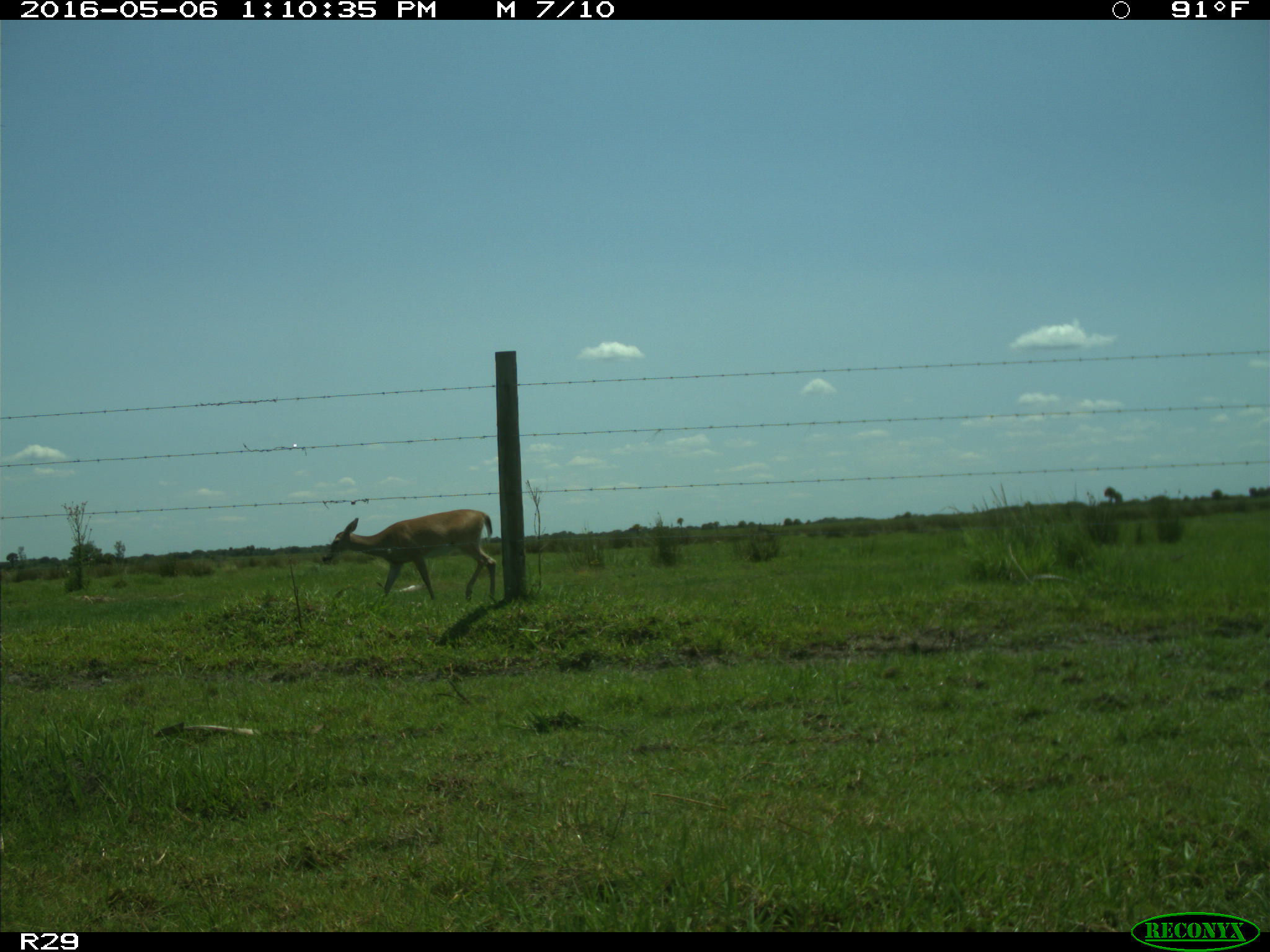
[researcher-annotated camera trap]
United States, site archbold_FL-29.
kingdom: Animalia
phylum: Chordata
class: Mammalia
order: Artiodactyla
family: Cervidae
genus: Odocoileus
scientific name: Odocoileus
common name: deer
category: unidentified deer